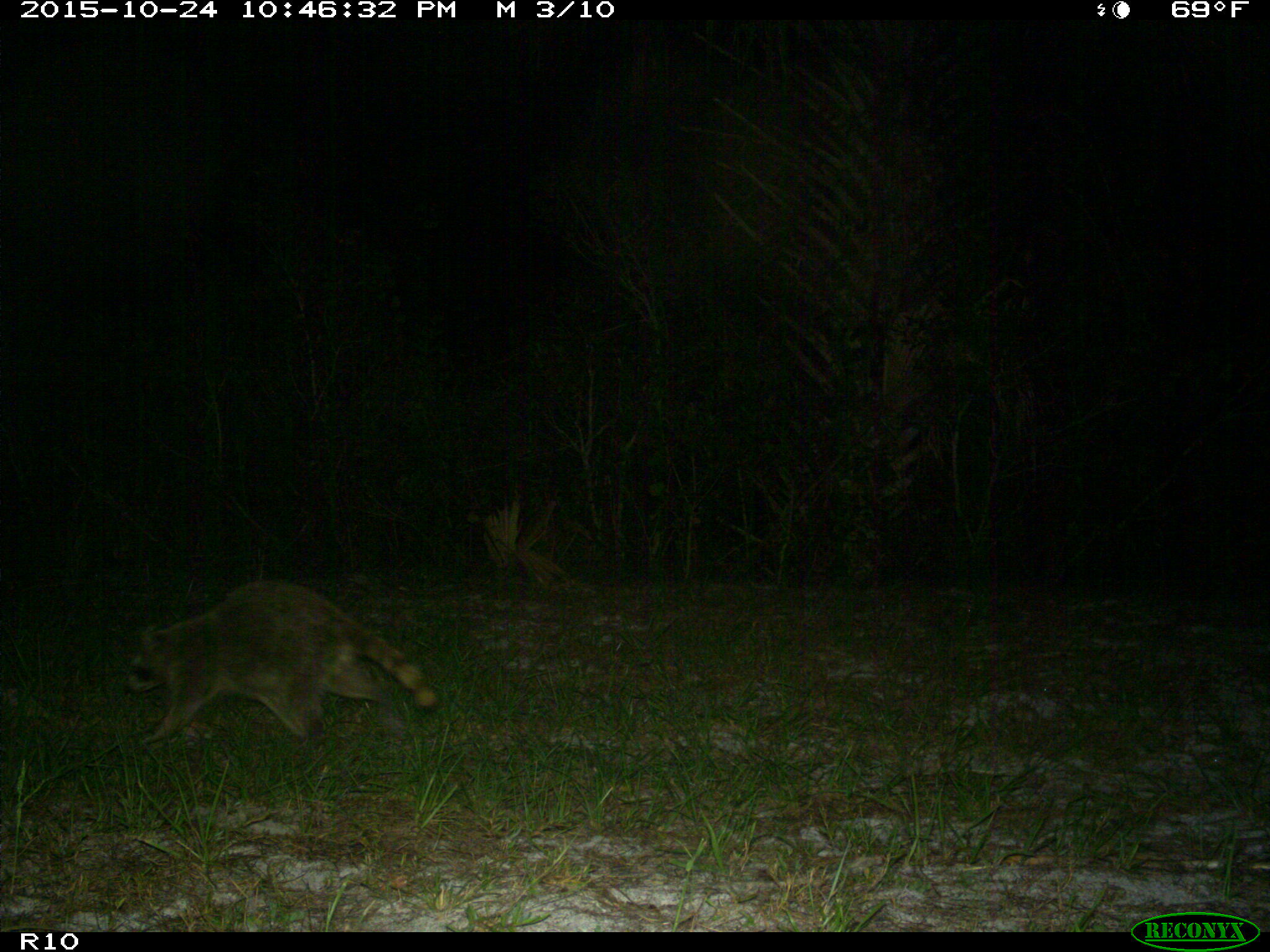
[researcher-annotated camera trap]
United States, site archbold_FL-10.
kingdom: Animalia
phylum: Chordata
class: Mammalia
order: Carnivora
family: Procyonidae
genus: Procyon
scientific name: Procyon lotor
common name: common raccoon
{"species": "Procyon lotor (common raccoon)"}